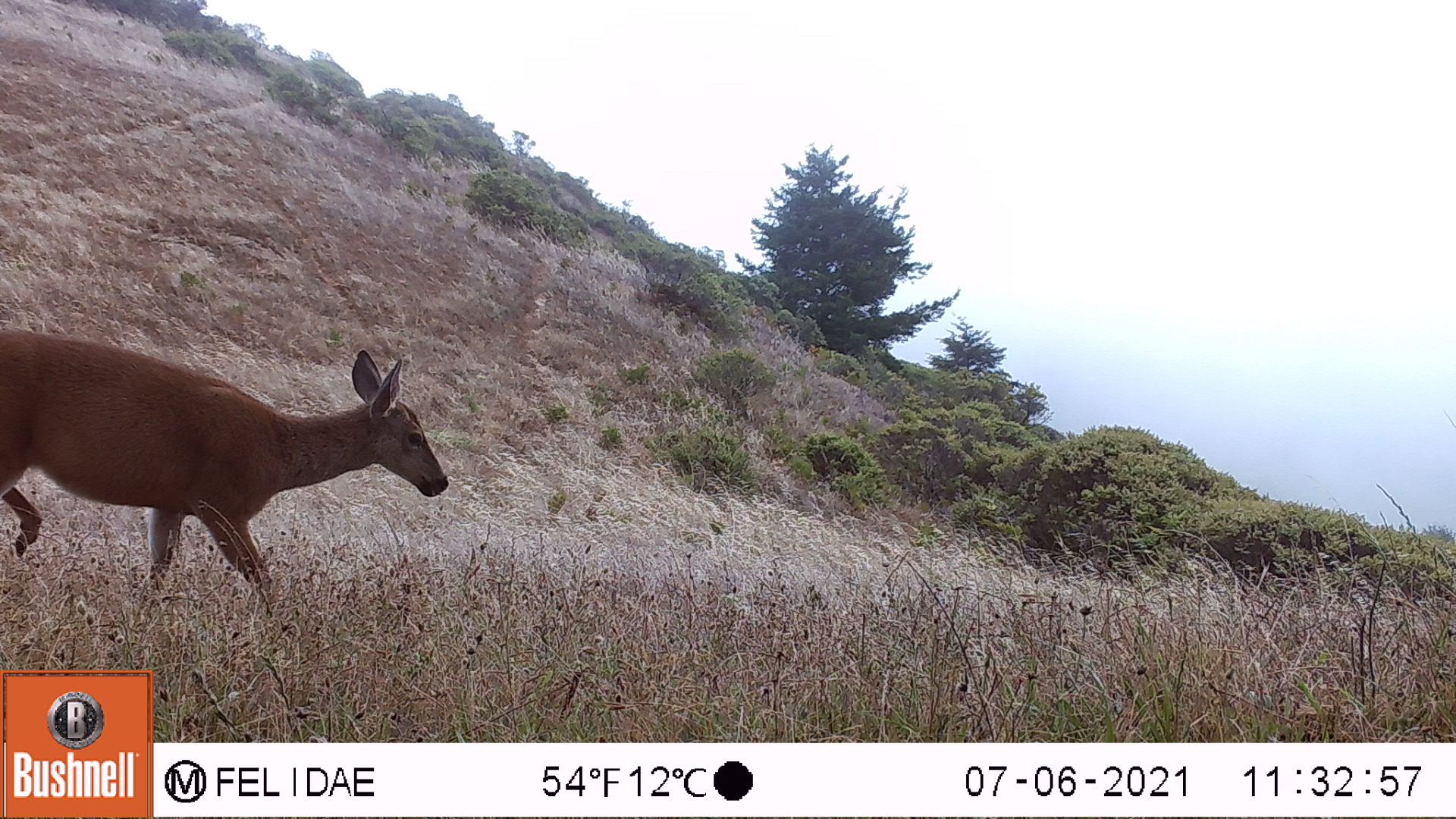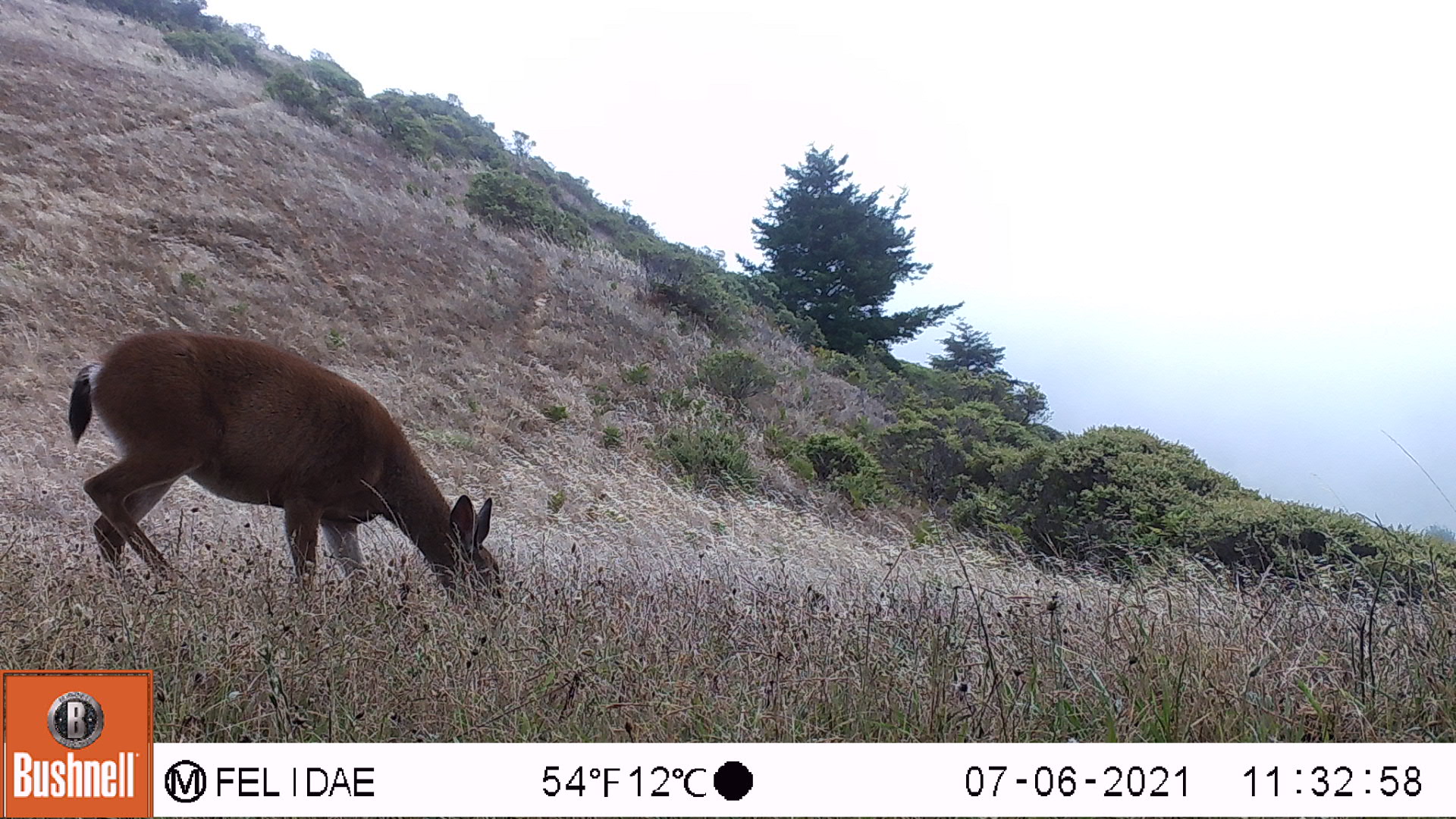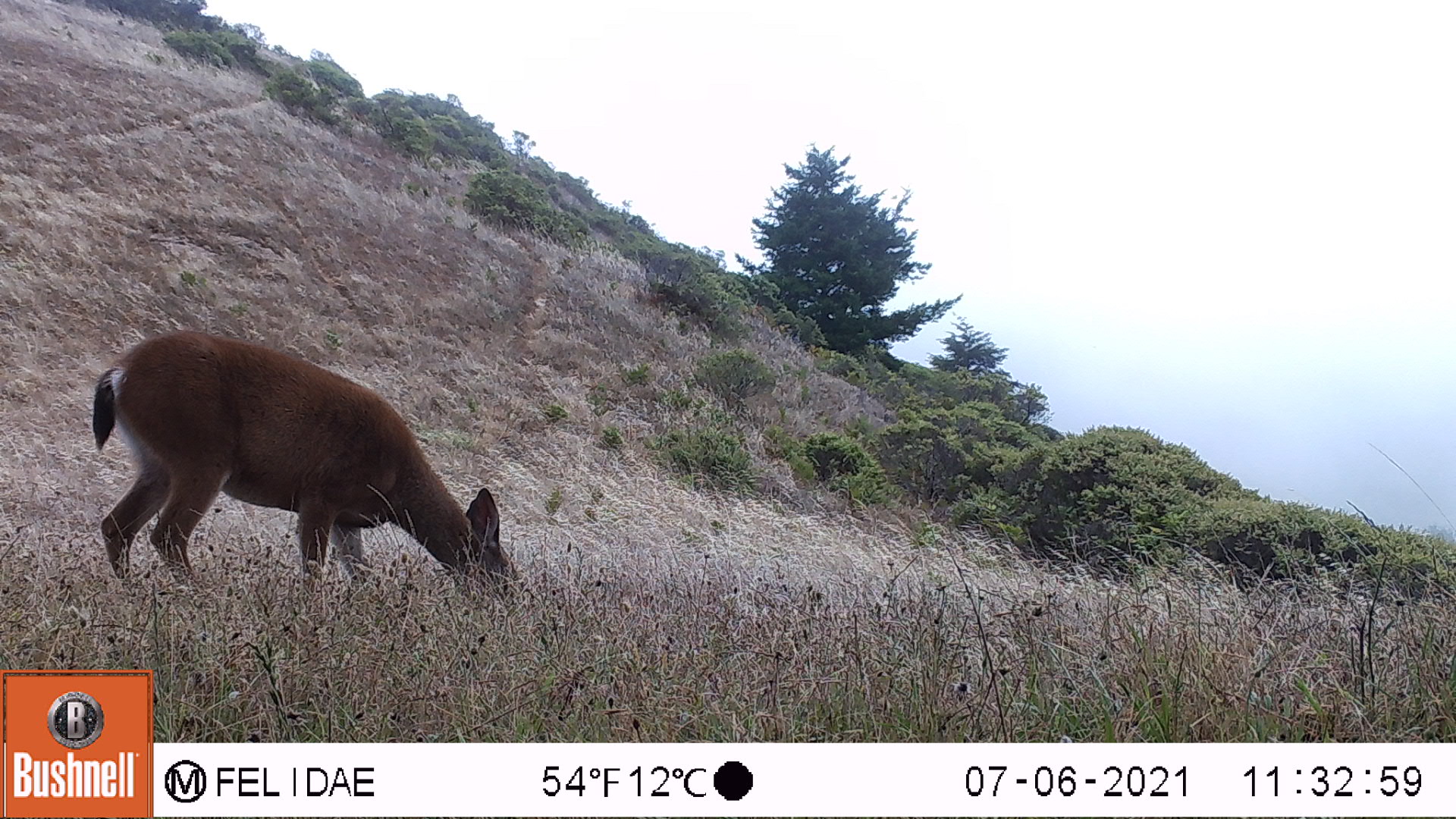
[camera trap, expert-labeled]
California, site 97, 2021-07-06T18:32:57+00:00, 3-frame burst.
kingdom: Animalia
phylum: Chordata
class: Mammalia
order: Artiodactyla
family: Cervidae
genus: Odocoileus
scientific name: Odocoileus hemionus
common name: mule deer